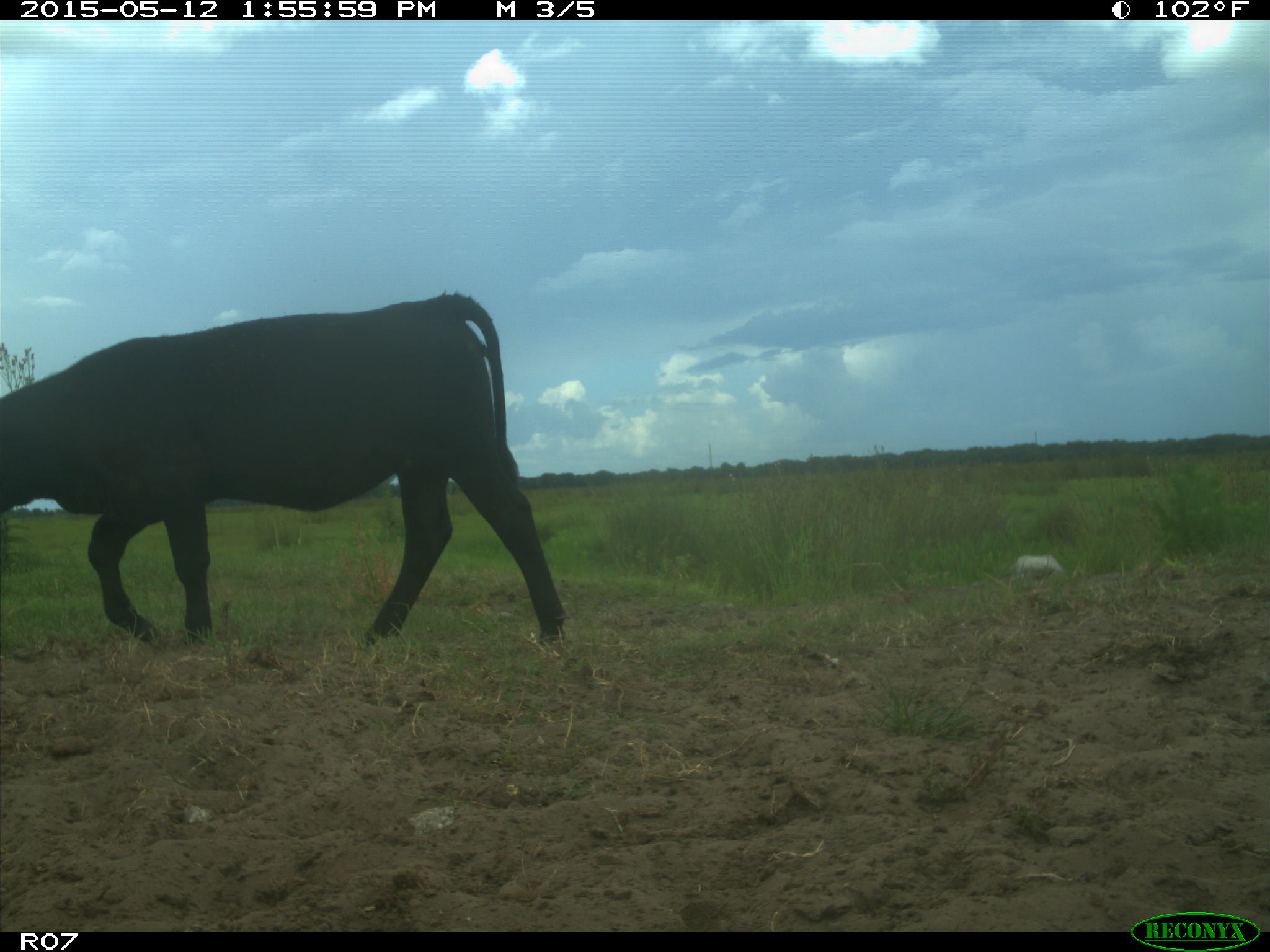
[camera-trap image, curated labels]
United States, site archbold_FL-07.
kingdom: Animalia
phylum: Chordata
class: Mammalia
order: Artiodactyla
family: Bovidae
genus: Bos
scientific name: Bos taurus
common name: domestic cow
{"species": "Bos taurus (domestic cow)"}